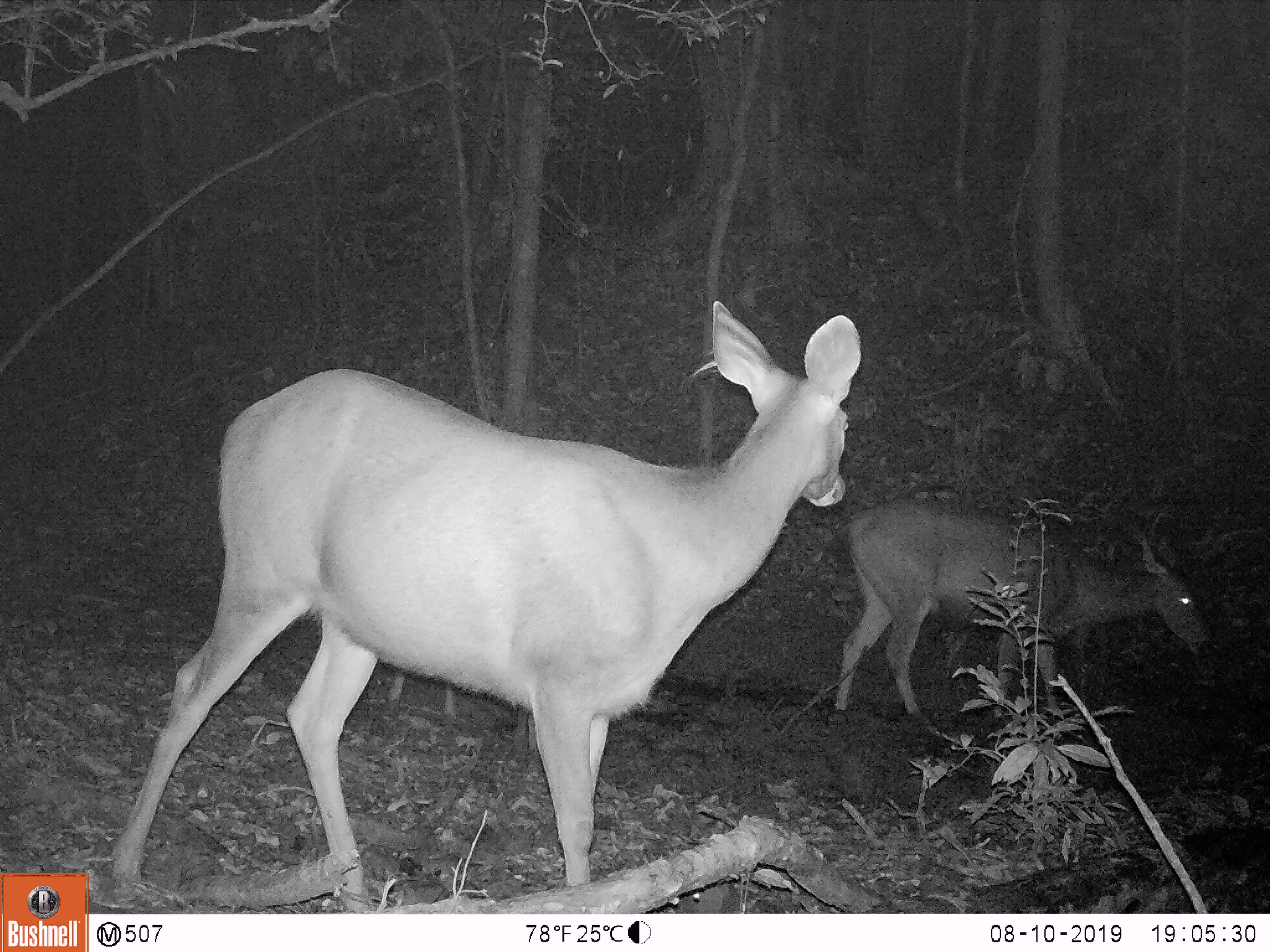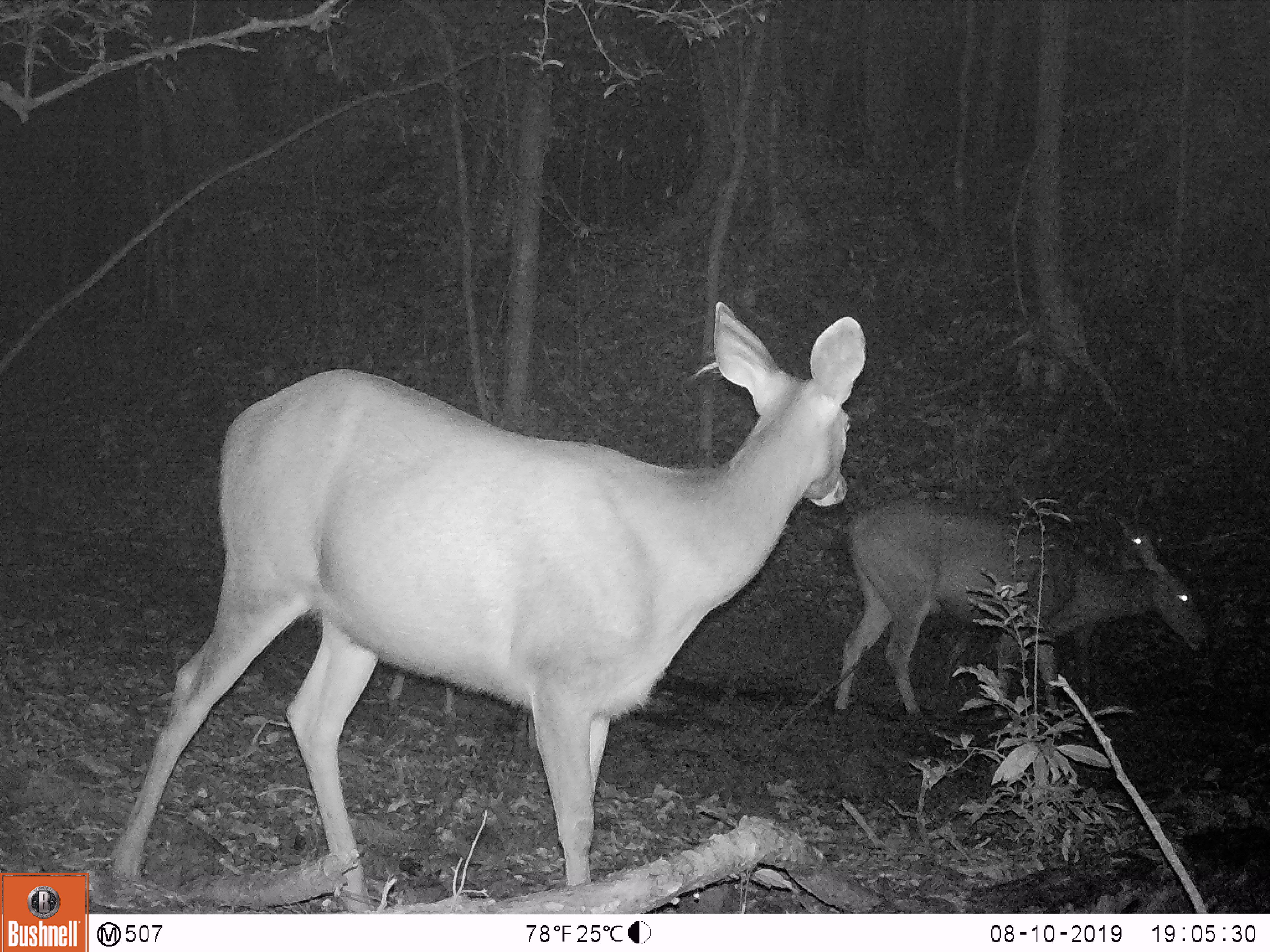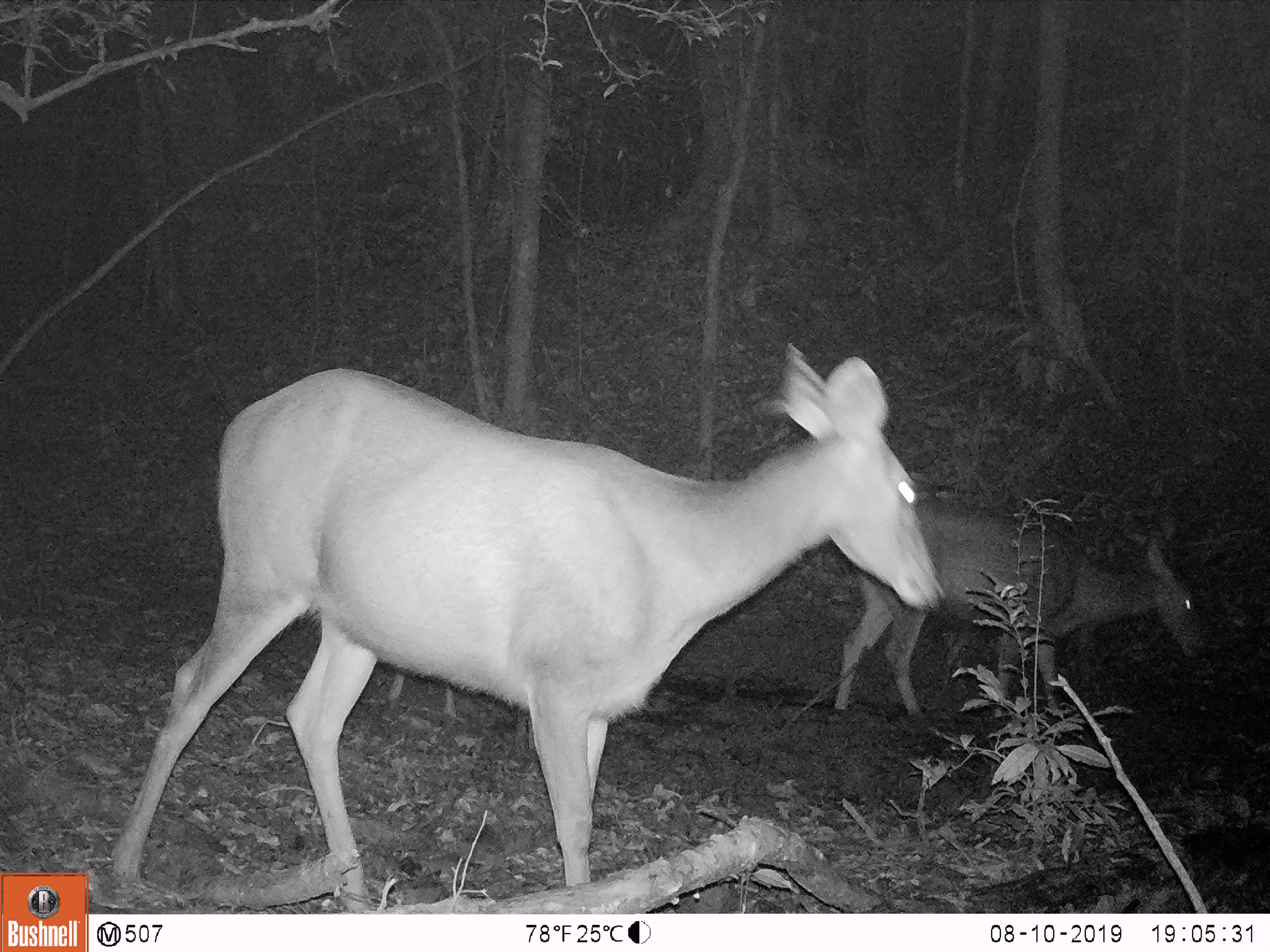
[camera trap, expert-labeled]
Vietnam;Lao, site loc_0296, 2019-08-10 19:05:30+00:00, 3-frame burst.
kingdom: Animalia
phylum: Chordata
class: Mammalia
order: Artiodactyla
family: Cervidae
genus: Rusa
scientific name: Rusa unicolor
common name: sambar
Sambar (Rusa unicolor). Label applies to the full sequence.